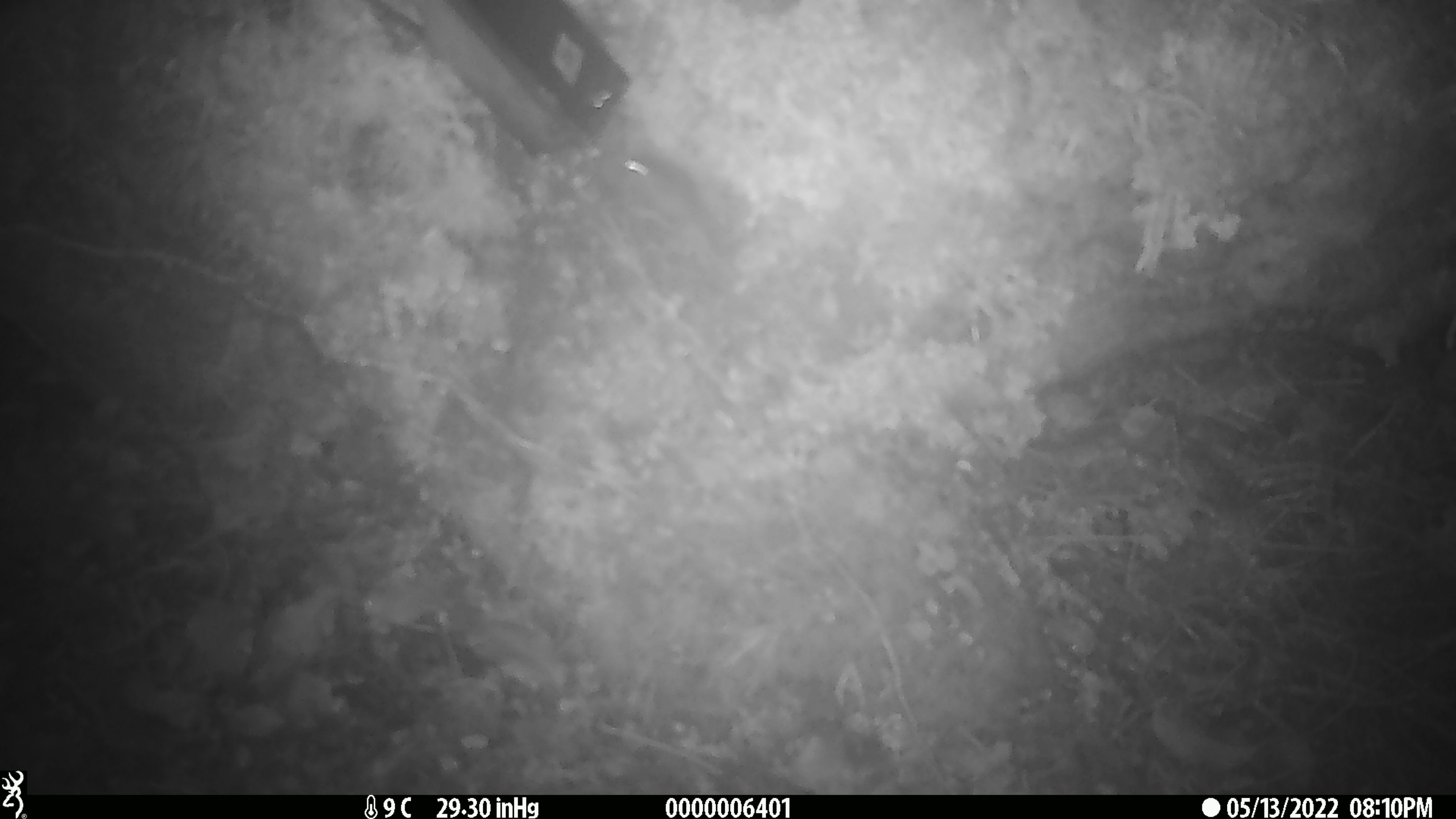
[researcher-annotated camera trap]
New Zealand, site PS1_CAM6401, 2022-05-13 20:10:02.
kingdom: Animalia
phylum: Chordata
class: Mammalia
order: Rodentia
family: Muridae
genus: Mus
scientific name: Mus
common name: mouse